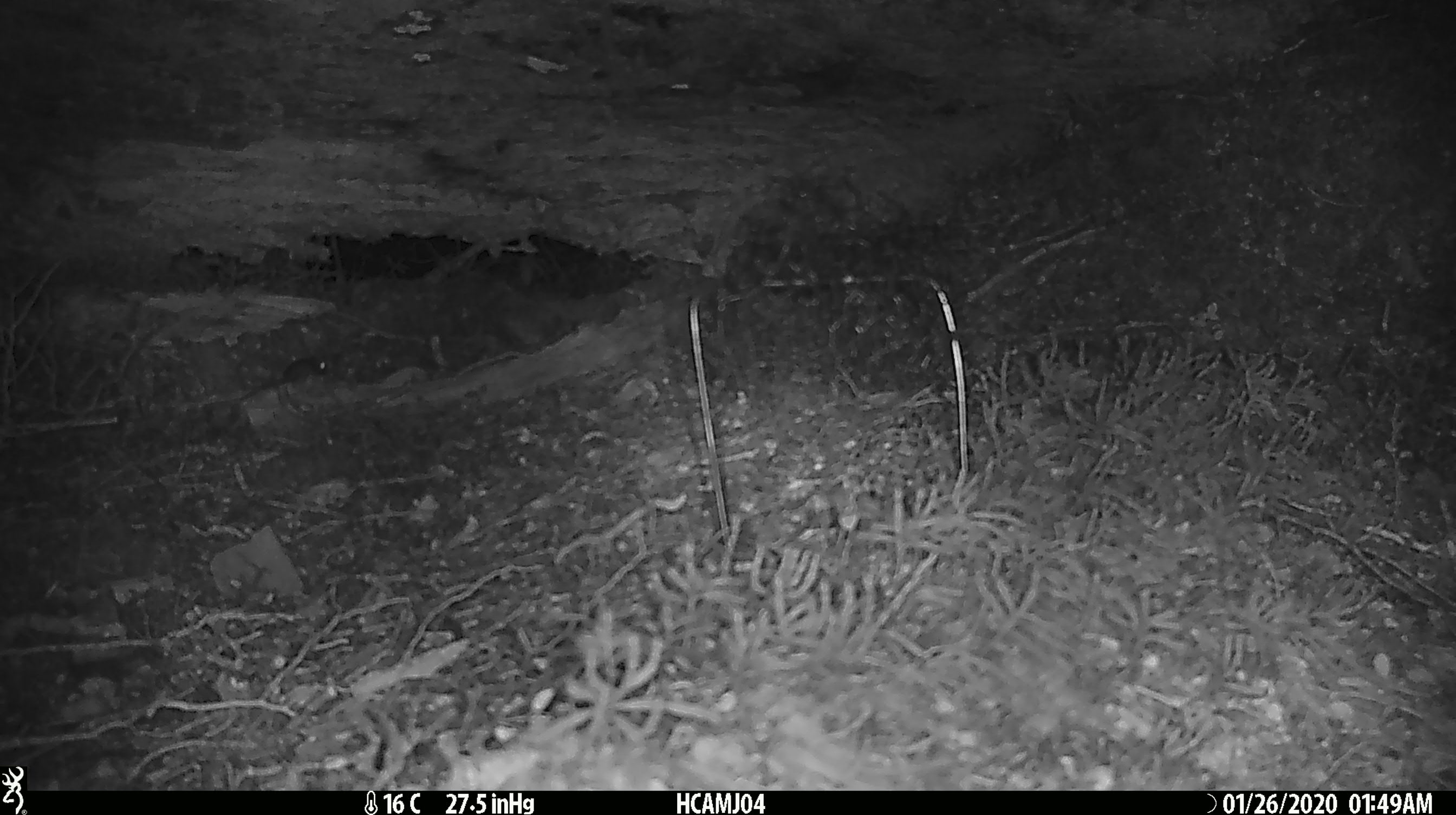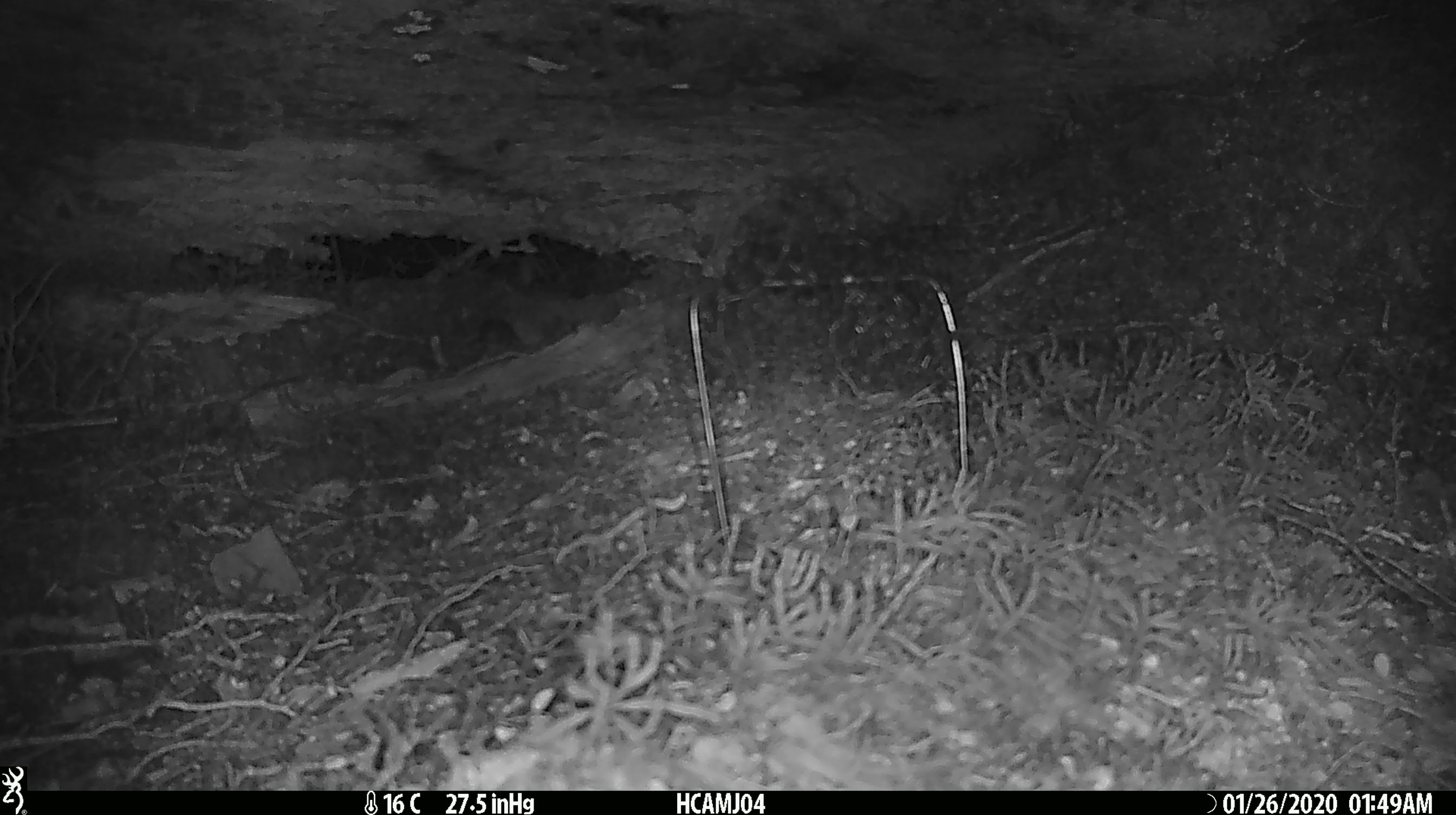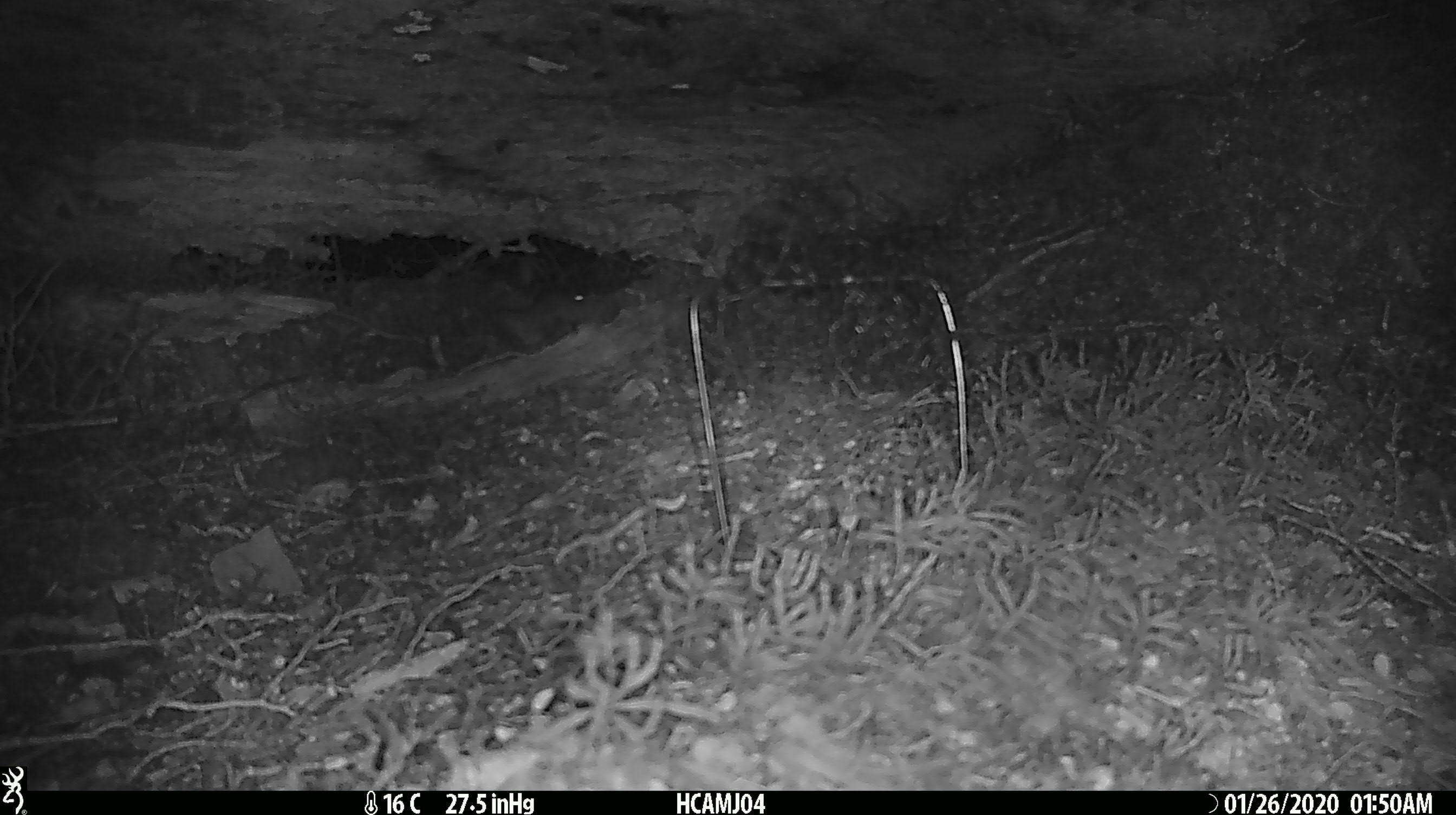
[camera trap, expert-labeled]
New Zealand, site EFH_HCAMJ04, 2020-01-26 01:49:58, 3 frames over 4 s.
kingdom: Animalia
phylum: Chordata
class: Mammalia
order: Rodentia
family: Muridae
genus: Mus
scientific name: Mus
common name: mouse